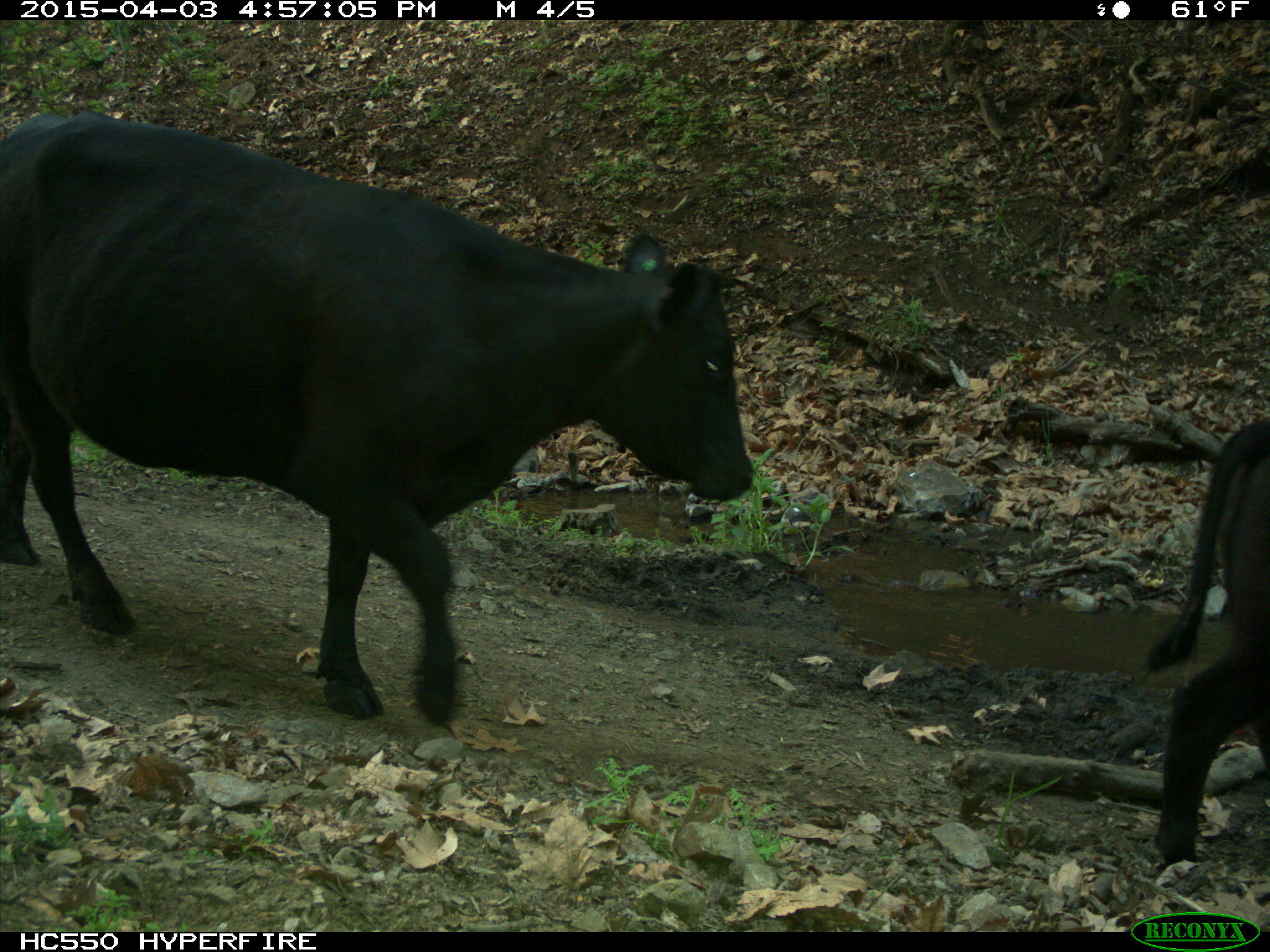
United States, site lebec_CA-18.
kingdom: Animalia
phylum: Chordata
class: Mammalia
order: Artiodactyla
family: Bovidae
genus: Bos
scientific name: Bos taurus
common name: domestic cow